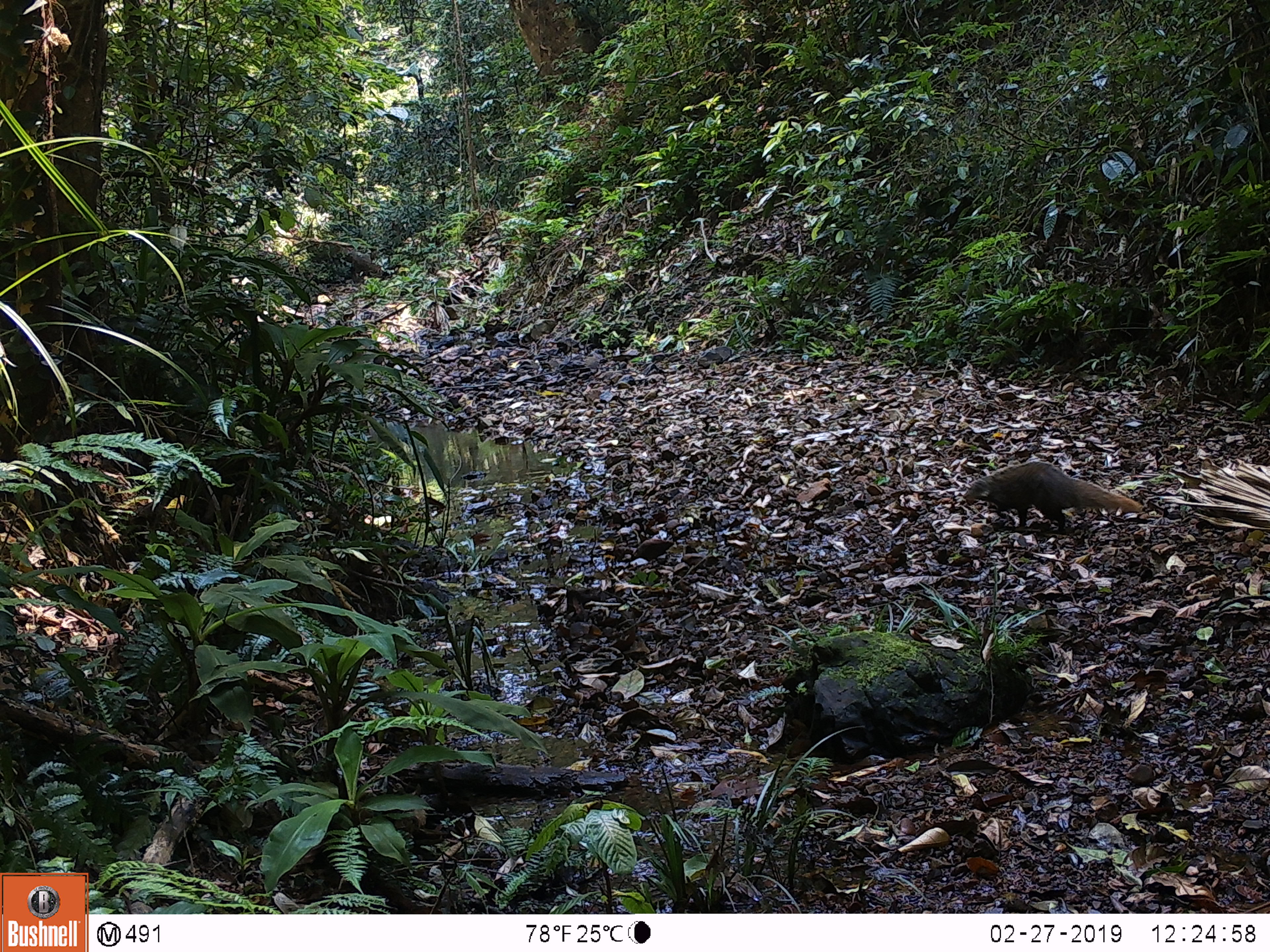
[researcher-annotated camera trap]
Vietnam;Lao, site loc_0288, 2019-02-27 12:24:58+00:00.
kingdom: Animalia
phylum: Chordata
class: Mammalia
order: Carnivora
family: Herpestidae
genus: Urva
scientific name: Urva urva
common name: crab-eating mongoose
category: crab eating mongoose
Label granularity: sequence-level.